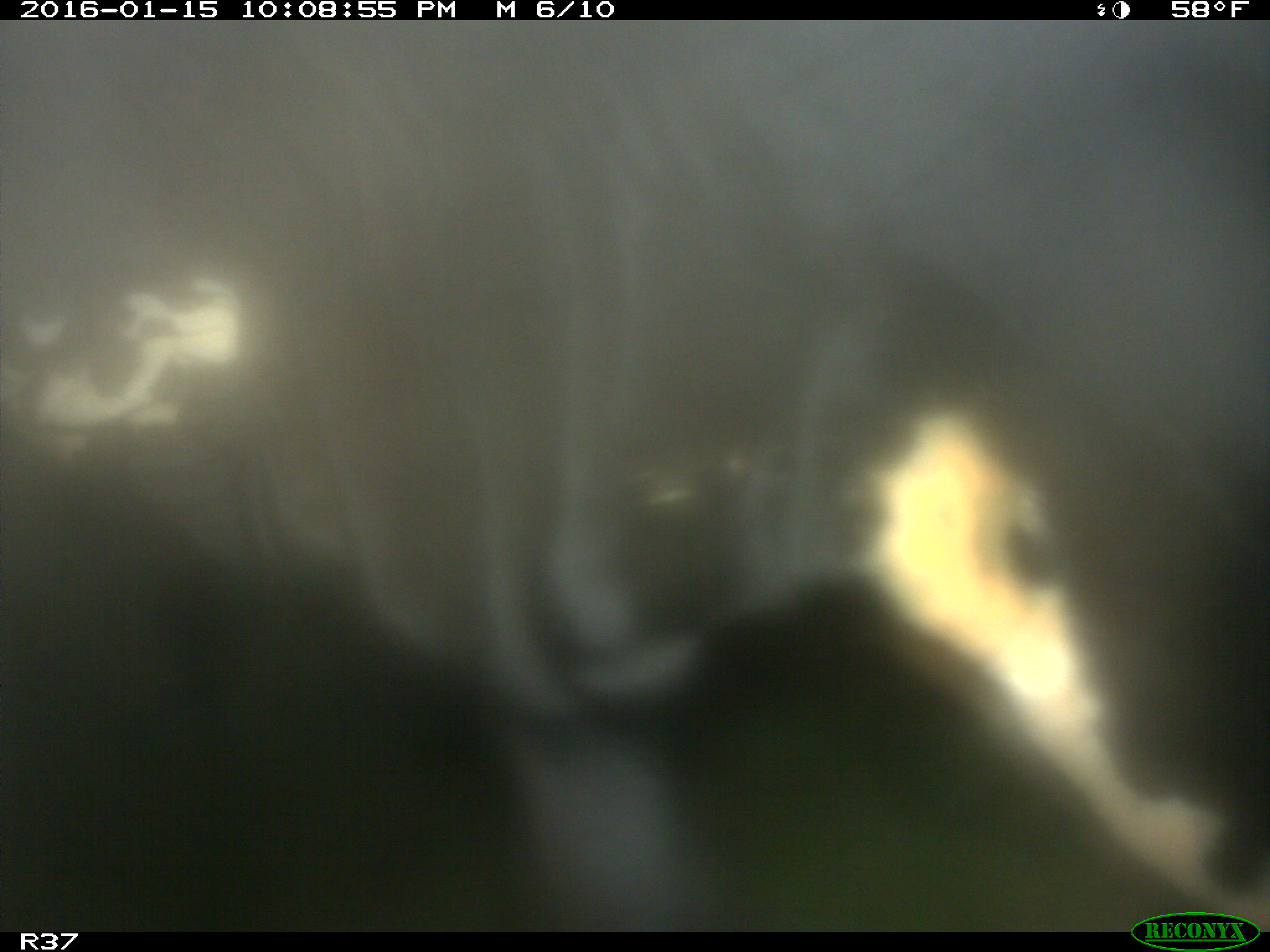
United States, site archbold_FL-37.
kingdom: Animalia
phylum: Chordata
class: Mammalia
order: Artiodactyla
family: Bovidae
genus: Bos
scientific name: Bos taurus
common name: domestic cow